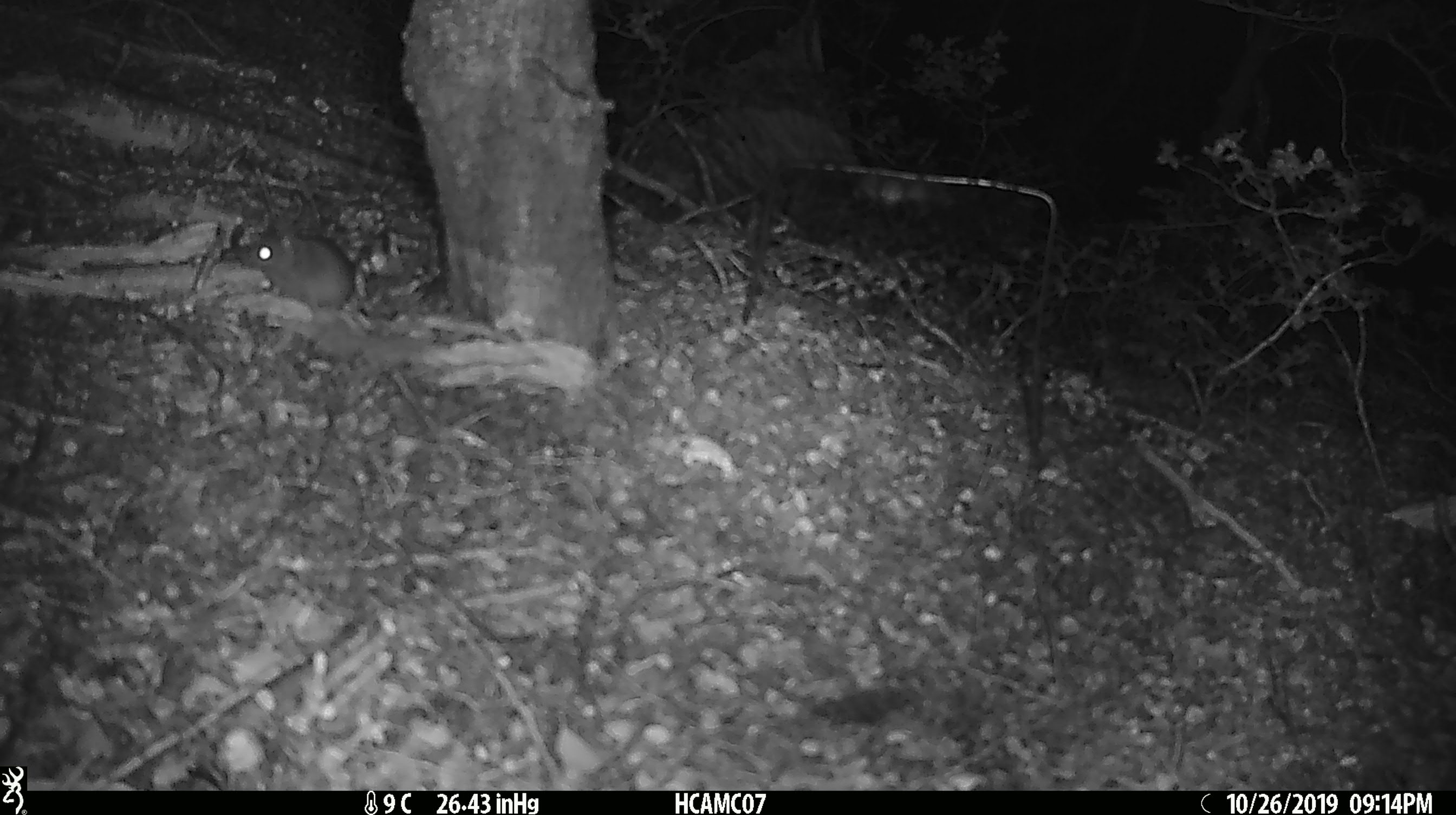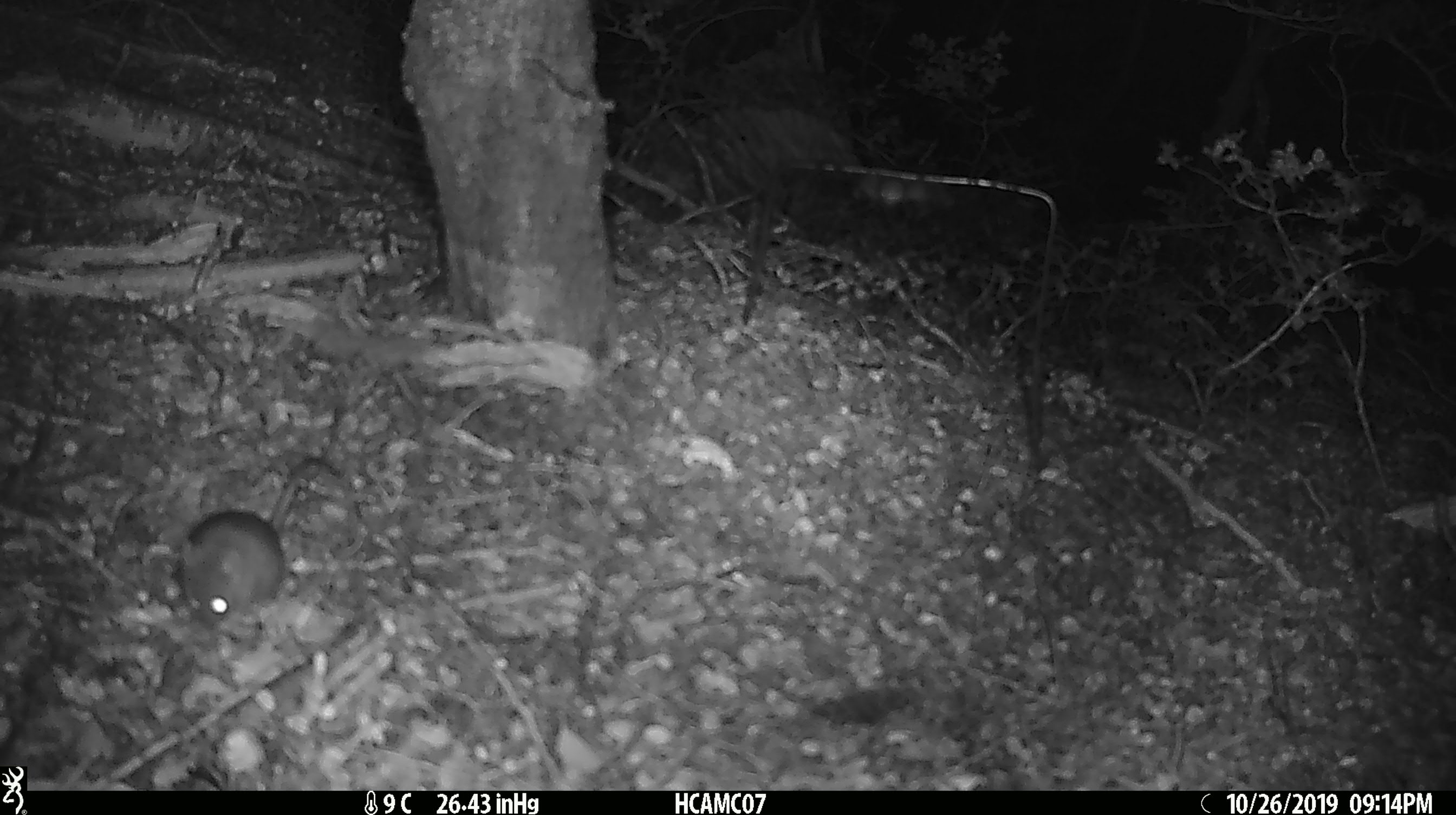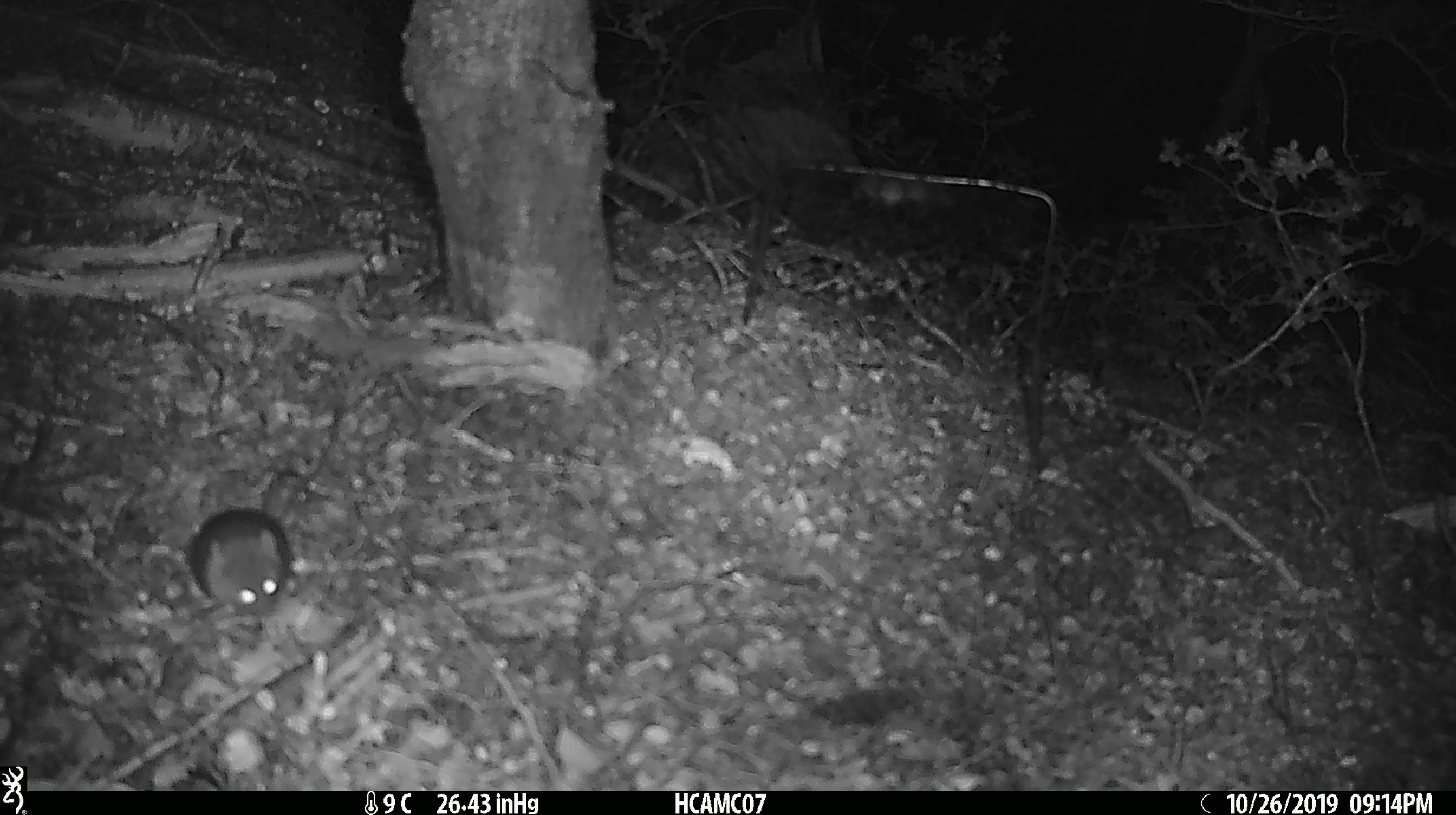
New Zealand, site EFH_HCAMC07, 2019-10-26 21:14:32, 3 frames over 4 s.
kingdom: Animalia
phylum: Chordata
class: Mammalia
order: Rodentia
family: Muridae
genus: Mus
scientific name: Mus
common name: mouse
Mouse (Mus).